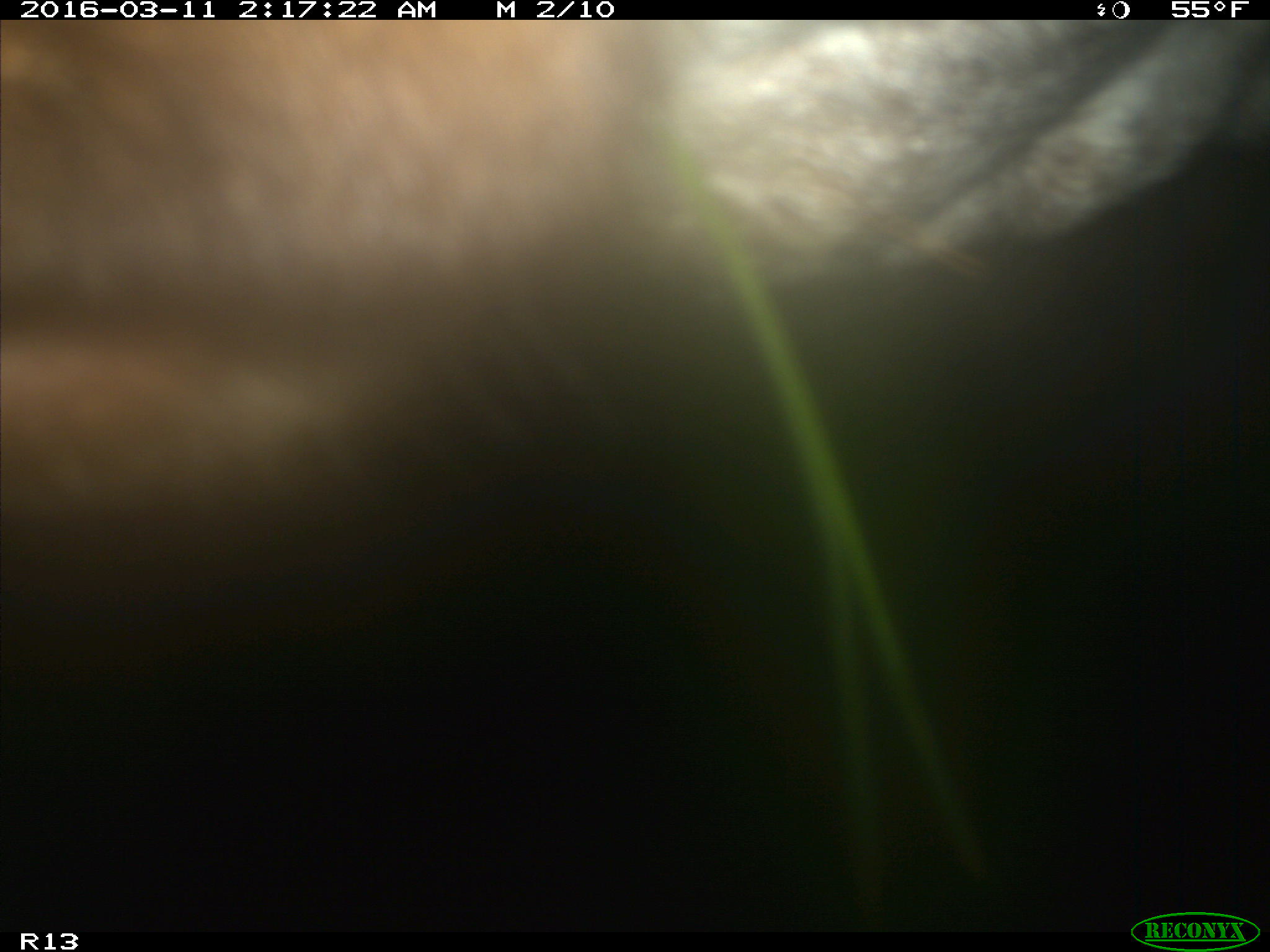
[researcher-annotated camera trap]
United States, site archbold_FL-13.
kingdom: Animalia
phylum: Chordata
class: Mammalia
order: Artiodactyla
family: Bovidae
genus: Bos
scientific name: Bos taurus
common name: domestic cow